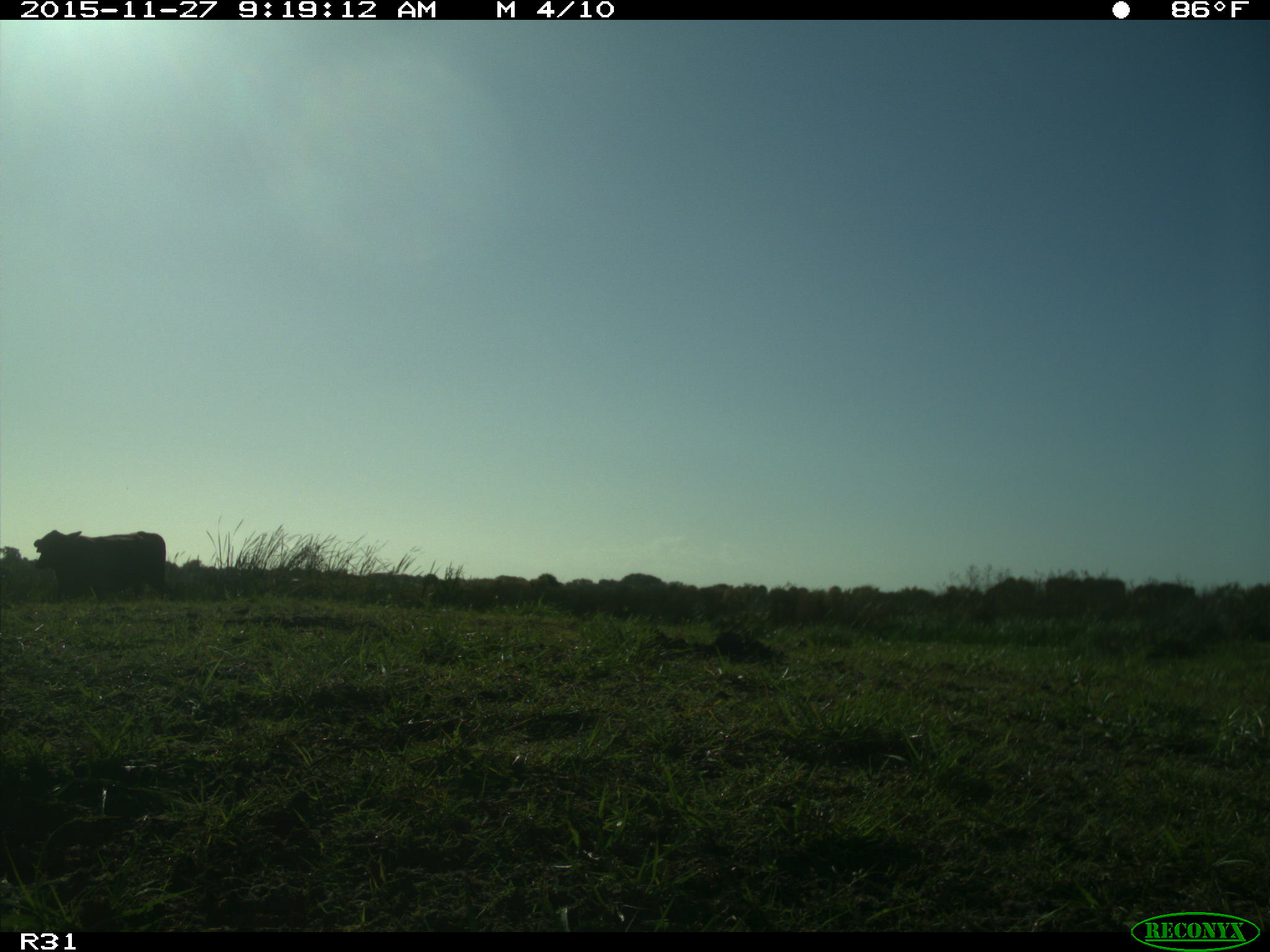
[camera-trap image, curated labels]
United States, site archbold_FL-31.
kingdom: Animalia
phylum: Chordata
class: Mammalia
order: Artiodactyla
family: Bovidae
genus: Bos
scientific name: Bos taurus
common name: domestic cow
Bos taurus (domestic cow).